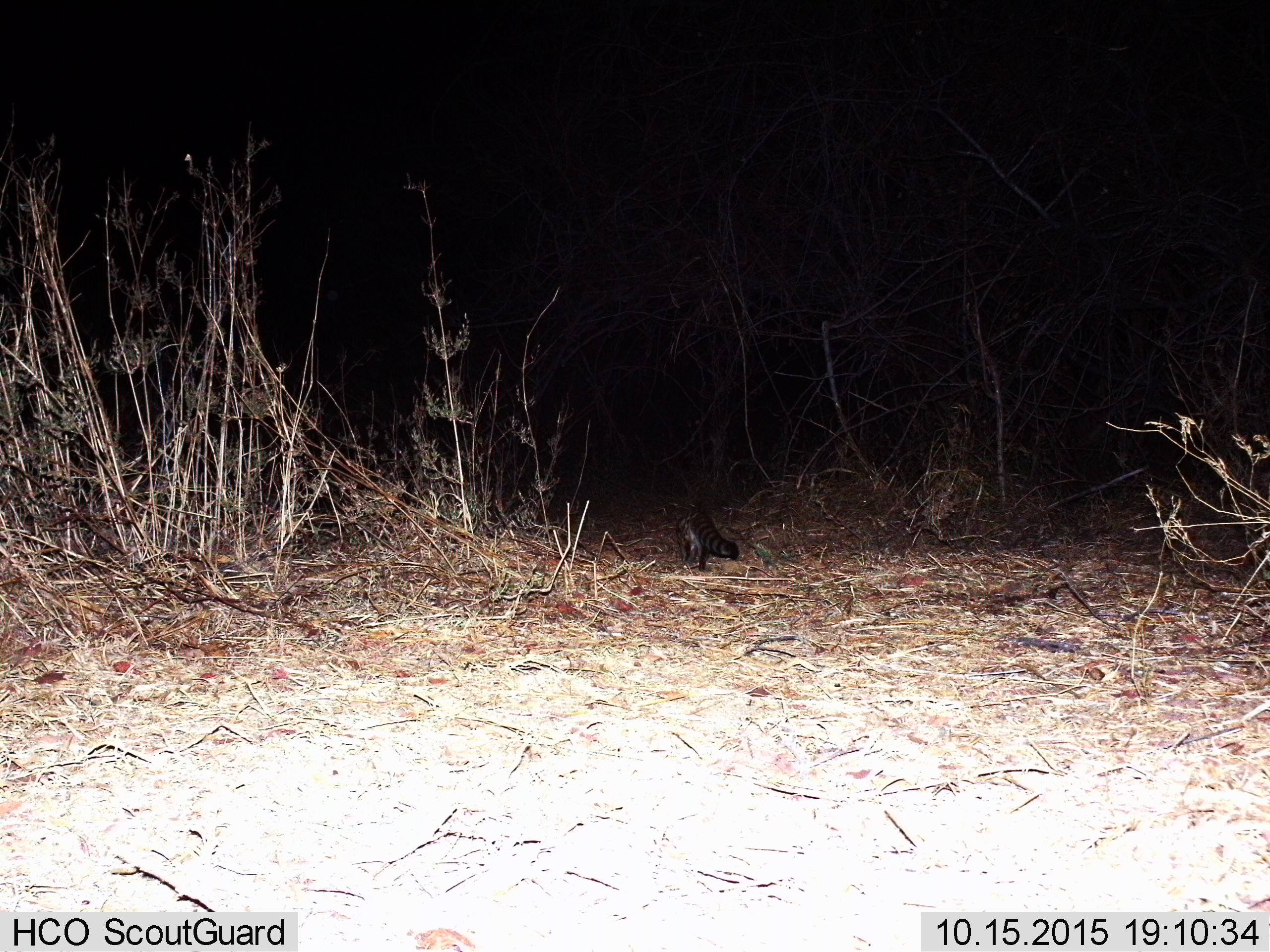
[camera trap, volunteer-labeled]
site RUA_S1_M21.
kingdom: Animalia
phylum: Chordata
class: Mammalia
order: Carnivora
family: Viverridae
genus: Genetta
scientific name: Genetta genetta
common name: small-spotted genet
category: genetcommonsmallspotted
Genetcommonsmallspotted (small-spotted genet) (Genetta genetta), count 1. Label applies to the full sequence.